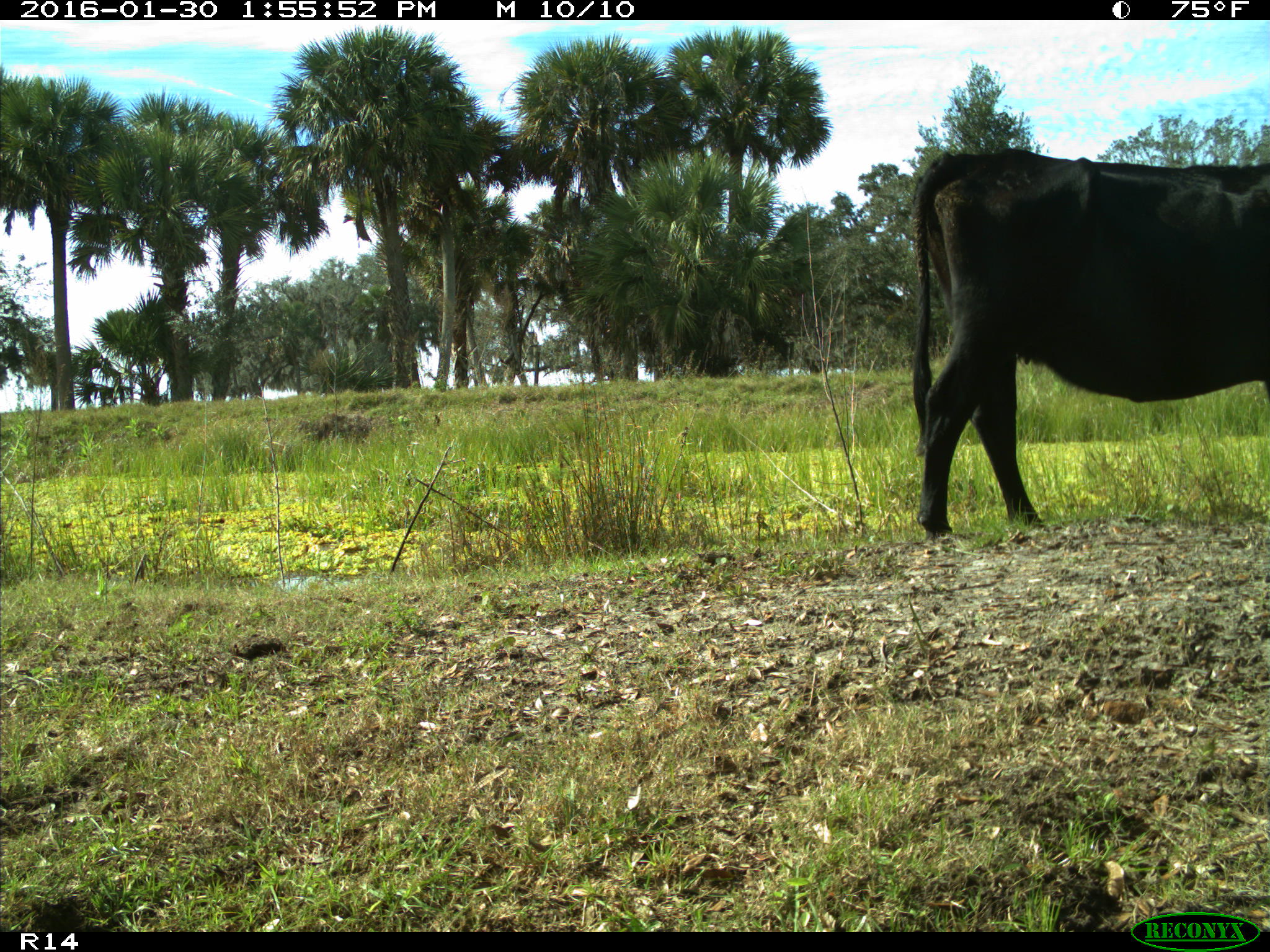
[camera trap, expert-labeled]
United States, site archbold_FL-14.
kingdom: Animalia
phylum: Chordata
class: Mammalia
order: Artiodactyla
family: Bovidae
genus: Bos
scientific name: Bos taurus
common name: domestic cow